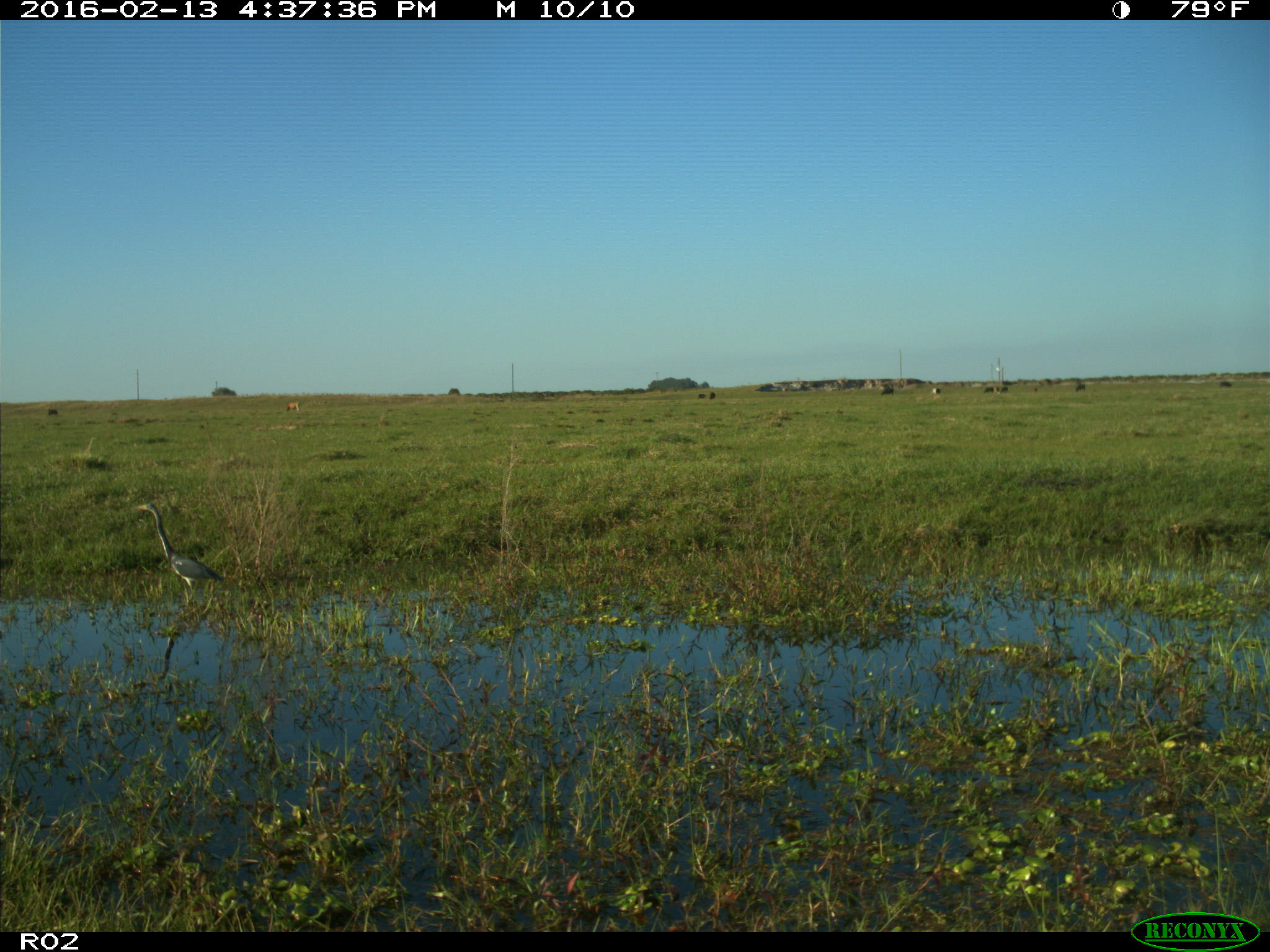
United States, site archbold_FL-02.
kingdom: Animalia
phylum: Chordata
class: Mammalia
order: Artiodactyla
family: Bovidae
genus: Bos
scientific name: Bos taurus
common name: domestic cow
Bos taurus (domestic cow).